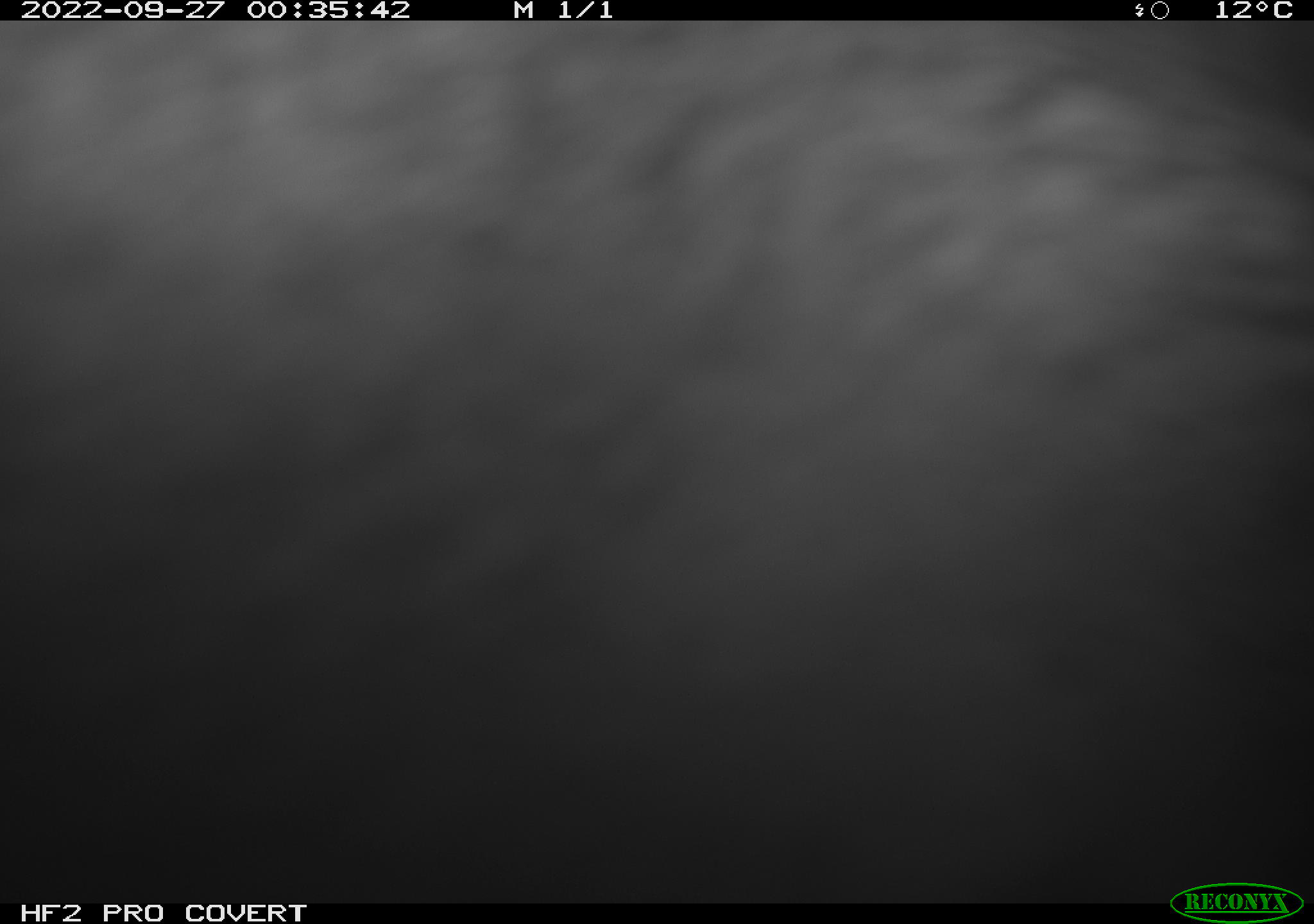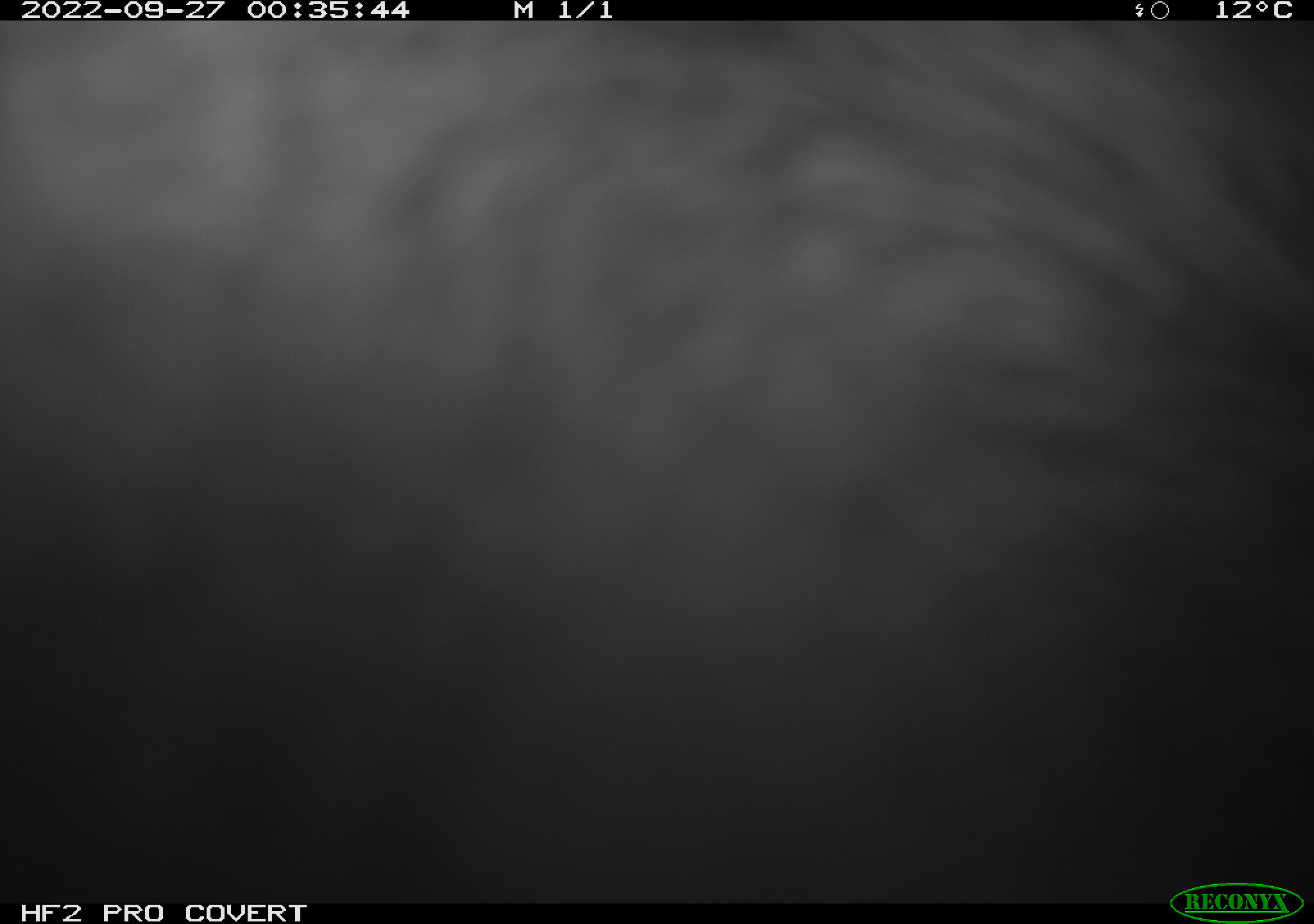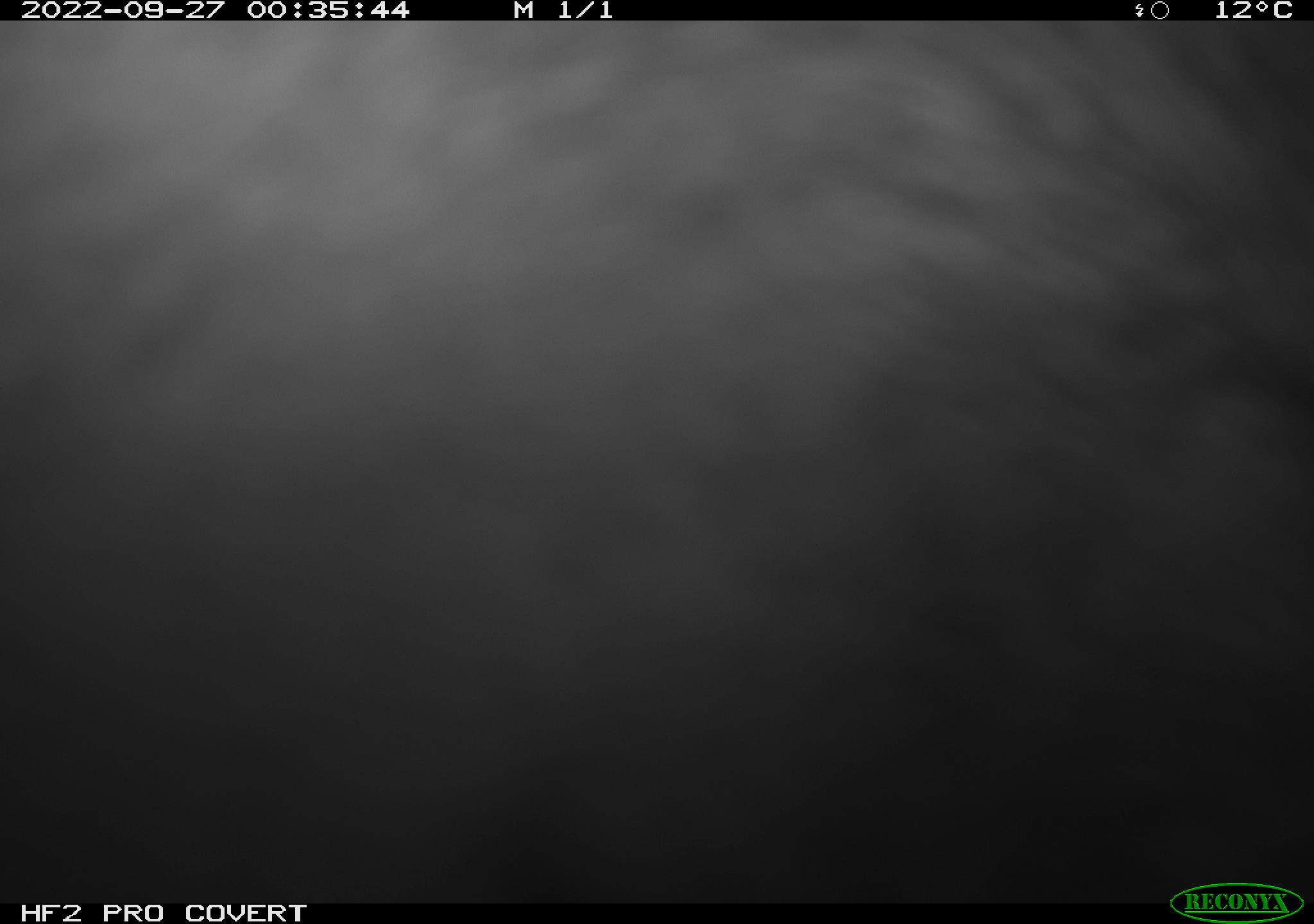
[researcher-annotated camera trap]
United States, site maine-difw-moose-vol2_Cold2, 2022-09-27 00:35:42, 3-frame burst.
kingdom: Animalia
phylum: Chordata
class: Mammalia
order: Artiodactyla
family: Cervidae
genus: Alces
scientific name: Alces alces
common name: moose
Moose (Alces alces).